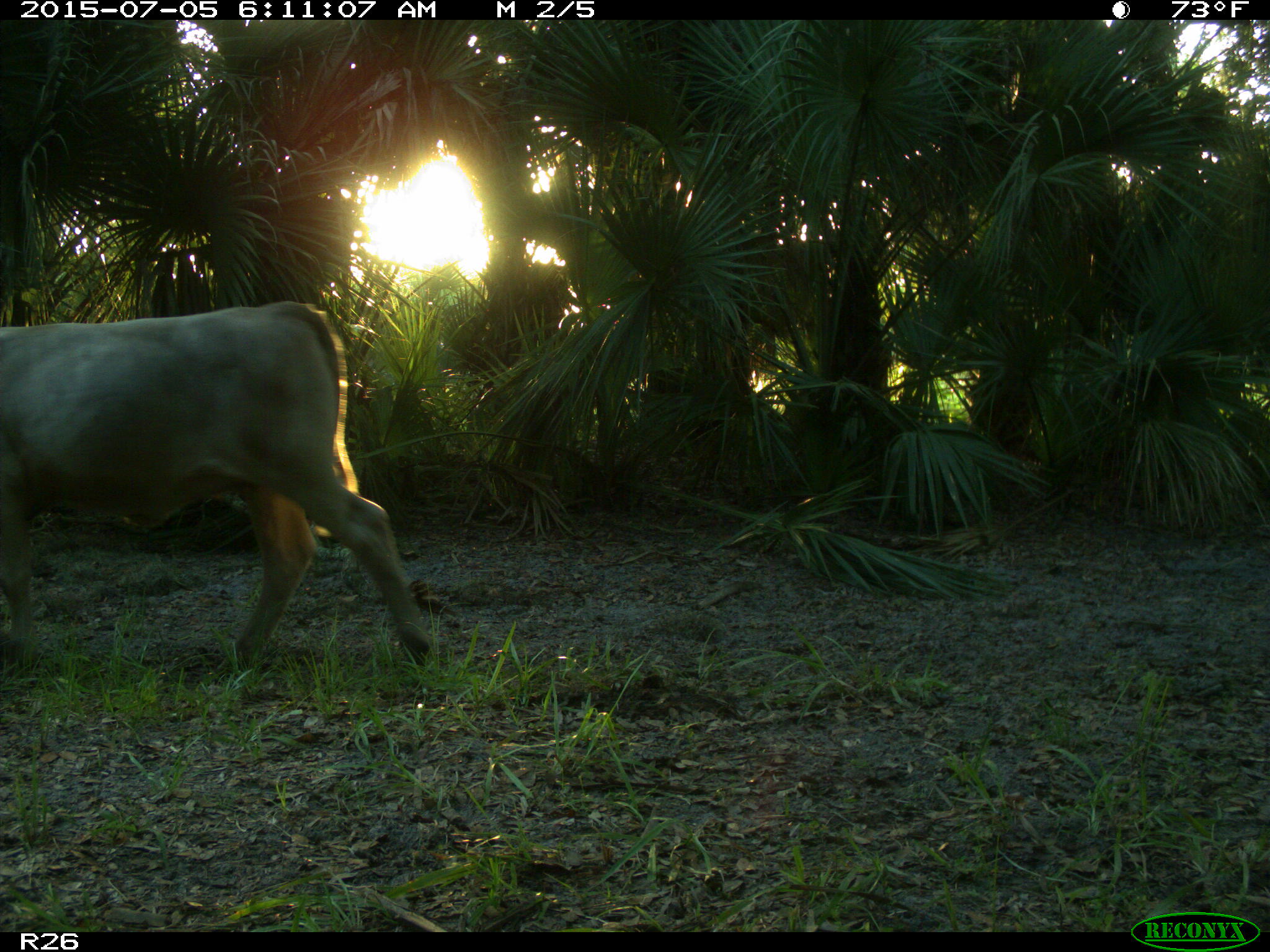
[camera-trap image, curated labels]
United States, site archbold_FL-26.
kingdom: Animalia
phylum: Chordata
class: Mammalia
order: Artiodactyla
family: Bovidae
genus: Bos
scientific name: Bos taurus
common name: domestic cow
Bos taurus (domestic cow).